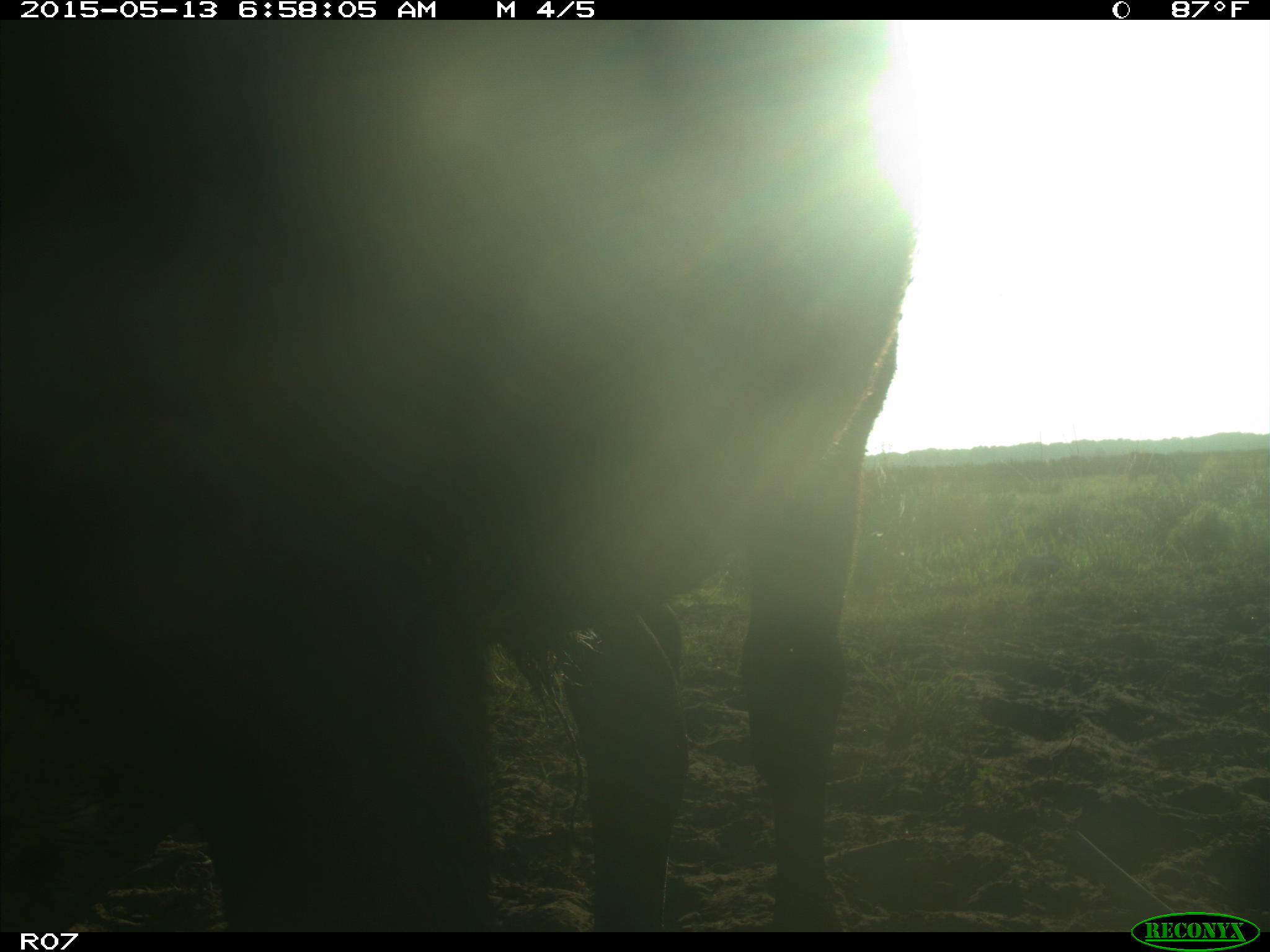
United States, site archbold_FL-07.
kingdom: Animalia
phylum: Chordata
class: Mammalia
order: Artiodactyla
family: Bovidae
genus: Bos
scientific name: Bos taurus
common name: domestic cow